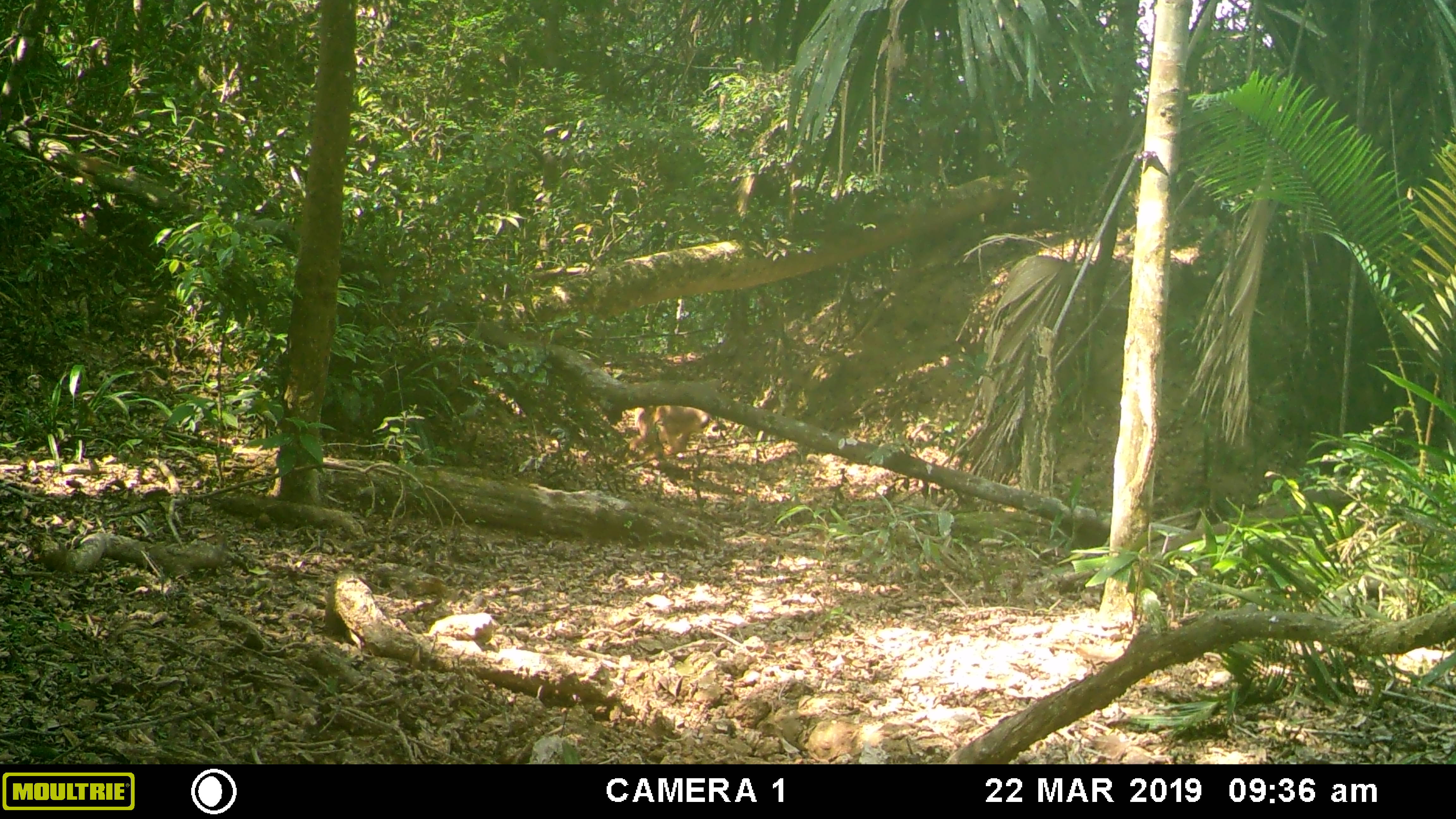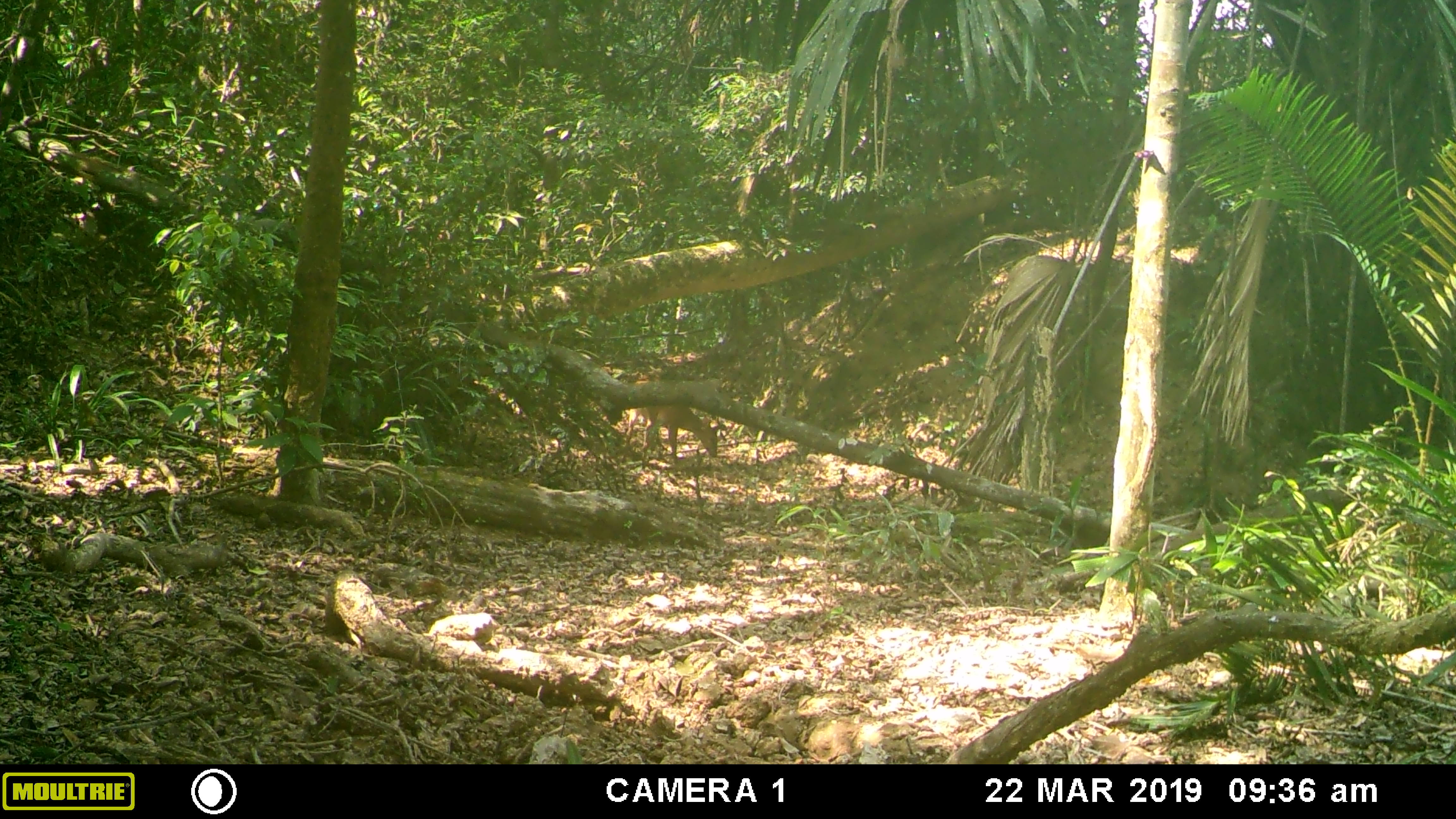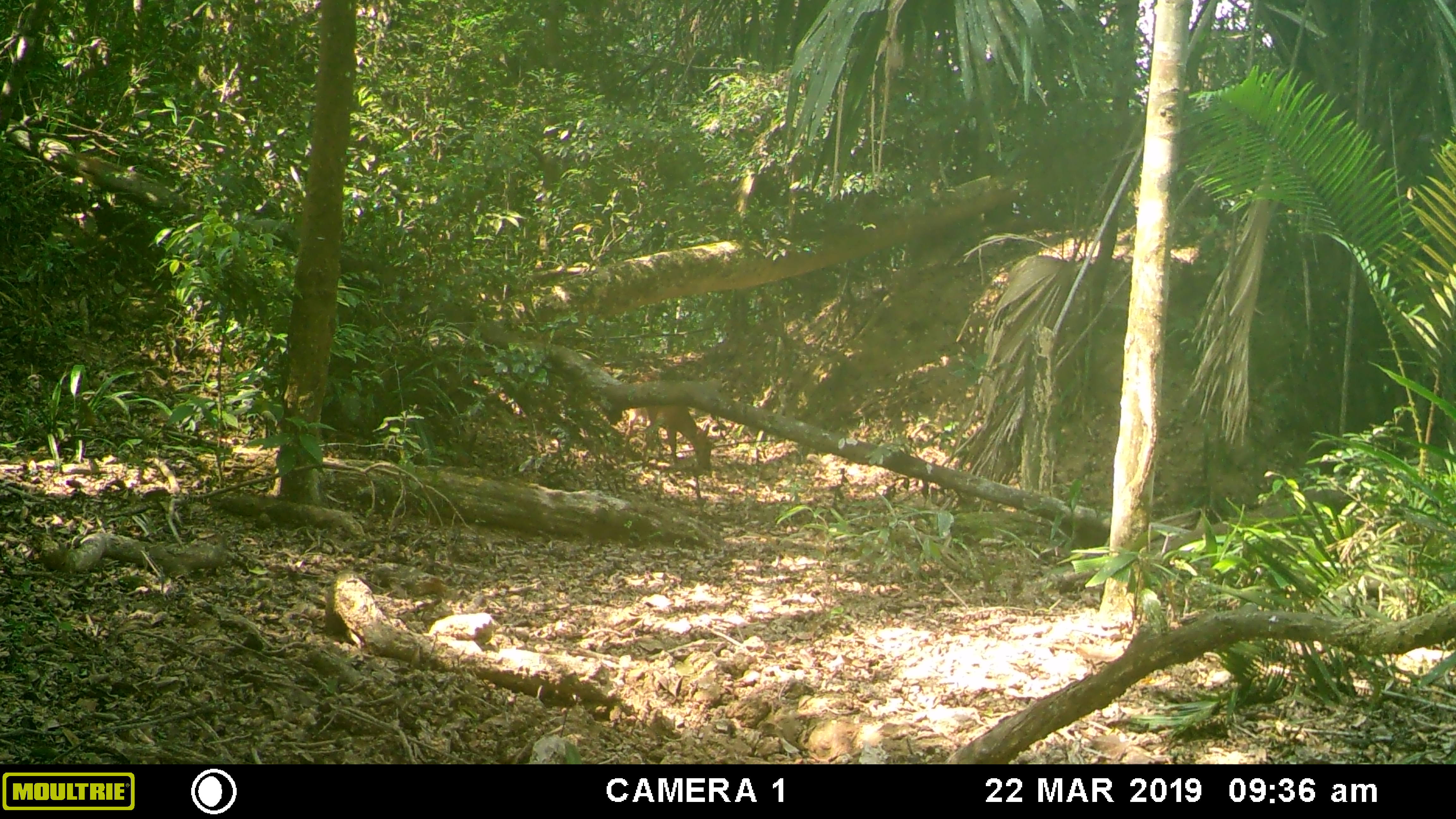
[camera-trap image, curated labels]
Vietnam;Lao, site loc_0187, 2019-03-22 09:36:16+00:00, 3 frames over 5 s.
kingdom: Animalia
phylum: Chordata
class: Mammalia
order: Artiodactyla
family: Cervidae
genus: Muntiacus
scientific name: Muntiacus vuquangensis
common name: large-antlered muntjac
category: large antlered muntjac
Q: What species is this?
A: Large antlered muntjac (large-antlered muntjac) (Muntiacus vuquangensis).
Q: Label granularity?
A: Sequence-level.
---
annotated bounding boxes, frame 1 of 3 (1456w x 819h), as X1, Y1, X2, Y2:
large antlered muntjac: 626, 403, 712, 456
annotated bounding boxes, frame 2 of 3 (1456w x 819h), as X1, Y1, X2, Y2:
large antlered muntjac: 625, 380, 720, 465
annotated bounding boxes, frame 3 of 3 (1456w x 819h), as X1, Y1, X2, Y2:
large antlered muntjac: 620, 403, 713, 470